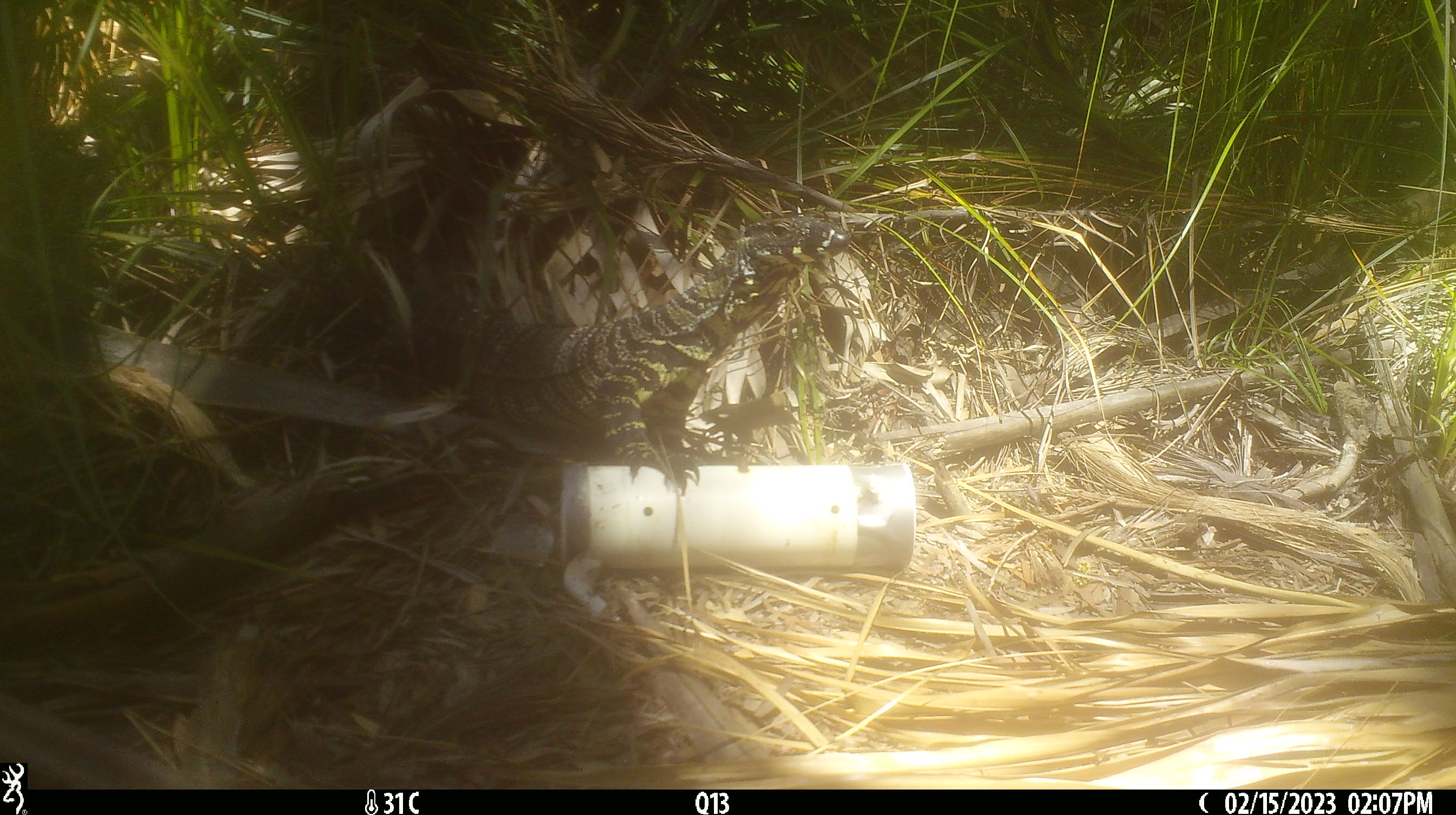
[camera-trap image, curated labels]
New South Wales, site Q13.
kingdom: Animalia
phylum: Chordata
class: Reptilia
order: Squamata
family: Varanidae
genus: Varanus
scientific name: Varanus varius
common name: lace monitor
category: goanna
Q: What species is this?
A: Goanna (lace monitor) (Varanus varius).